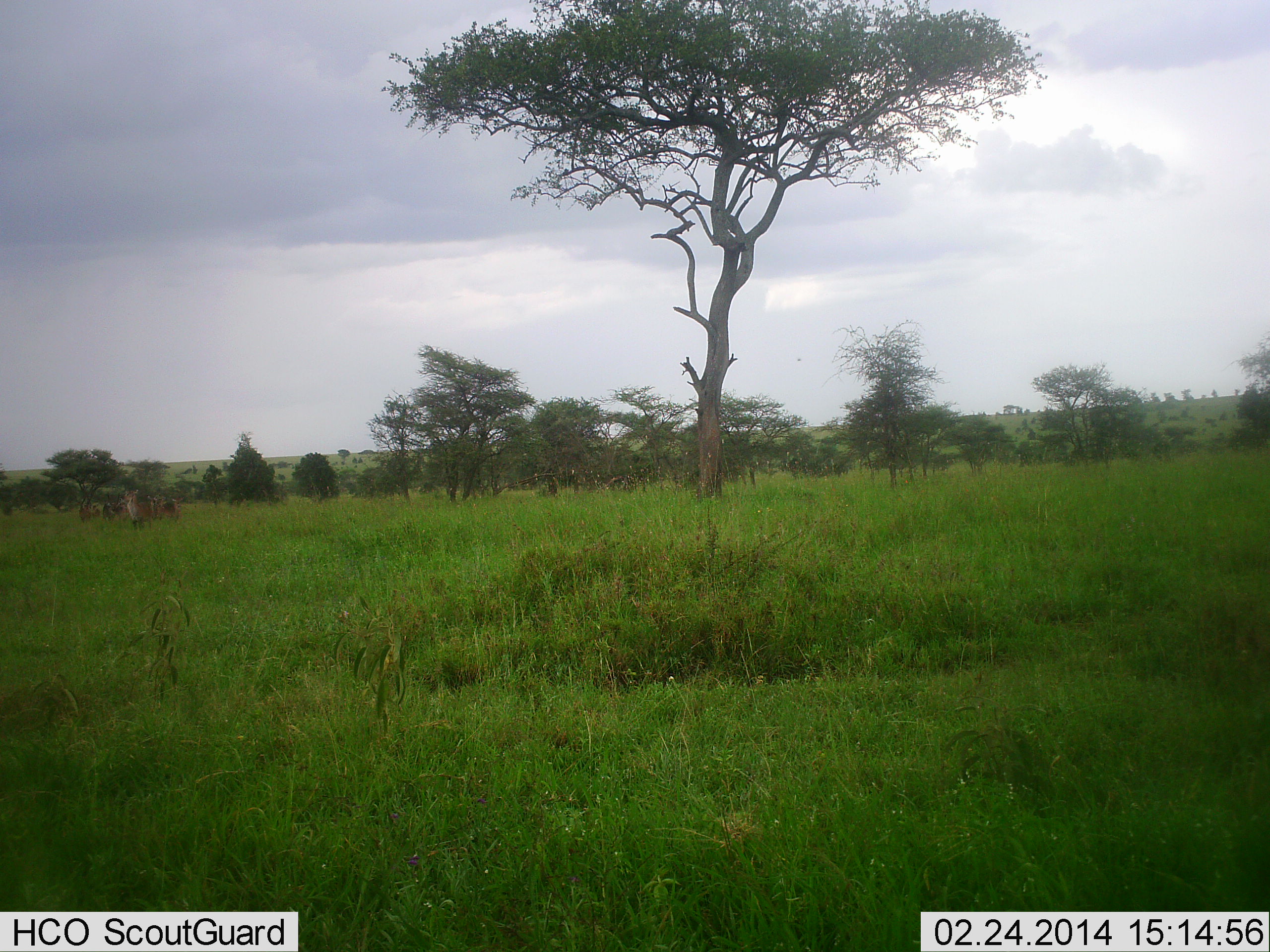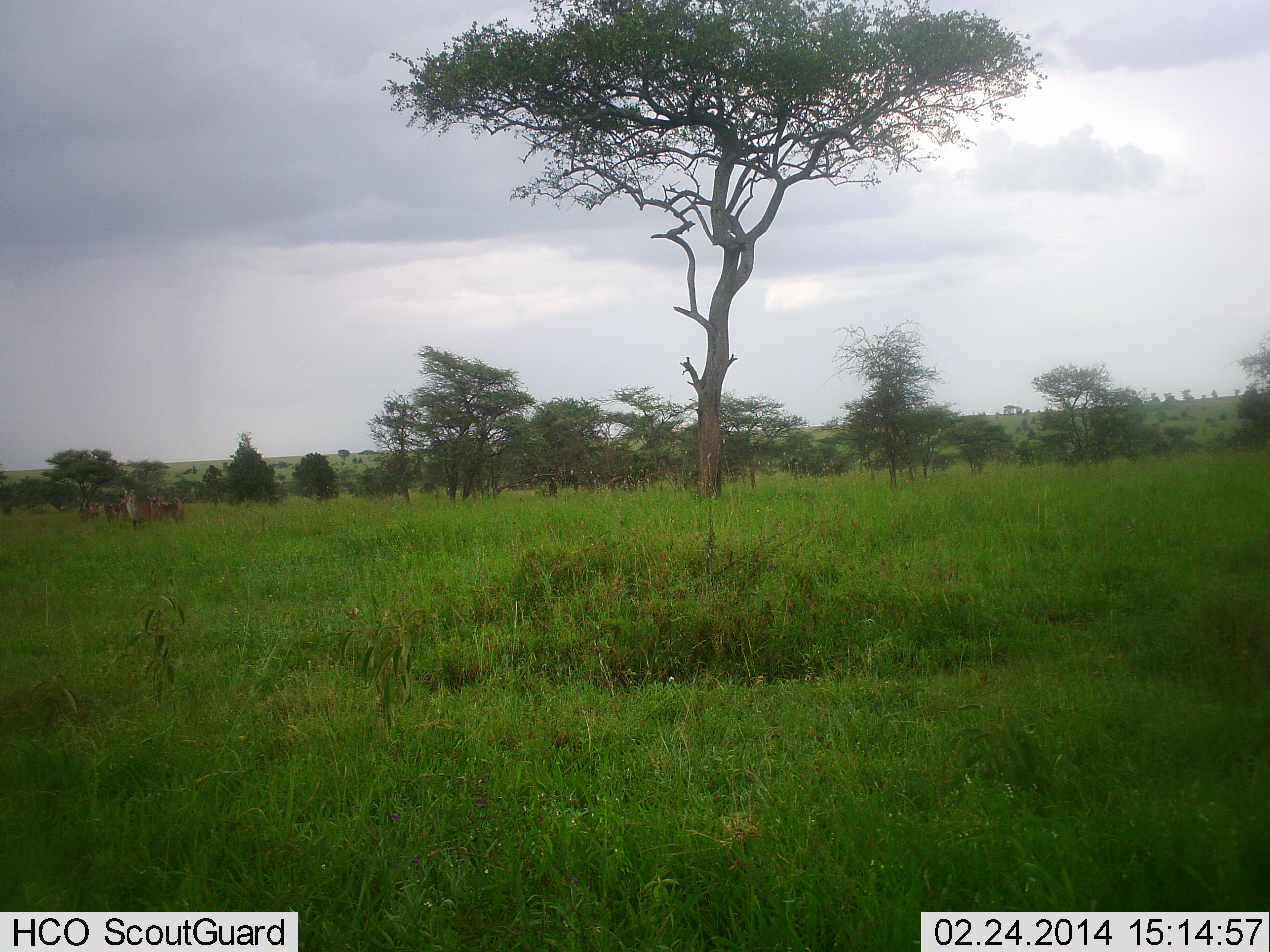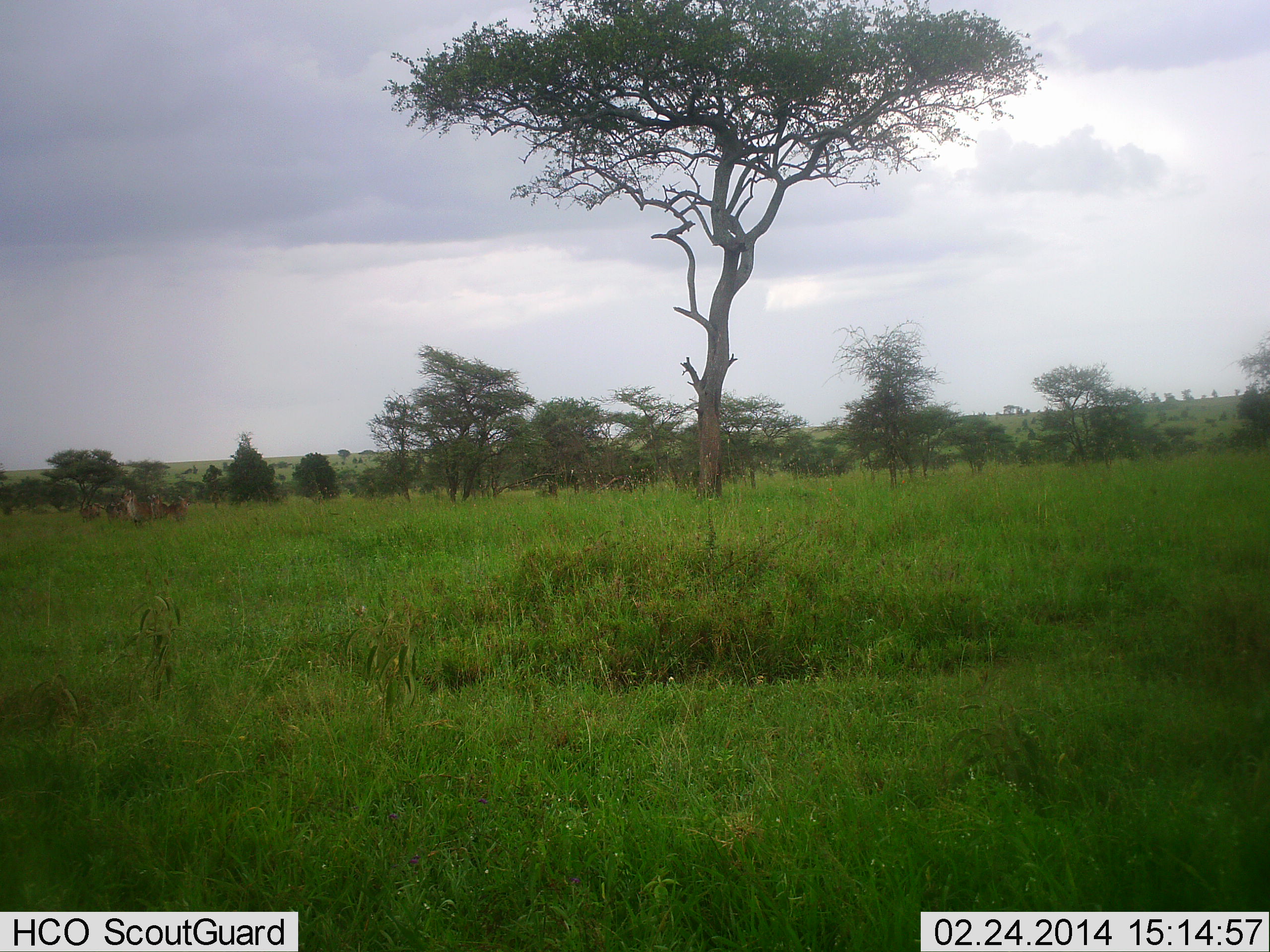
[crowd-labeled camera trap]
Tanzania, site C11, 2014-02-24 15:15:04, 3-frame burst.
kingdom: Animalia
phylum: Chordata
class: Mammalia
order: Artiodactyla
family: Bovidae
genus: Aepyceros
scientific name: Aepyceros melampus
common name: impala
Impala (Aepyceros melampus), count 3. Behavior (volunteer vote fractions): standing 100%, resting 0%, moving 0%, interacting 0%. Young present (vote fraction): 0%. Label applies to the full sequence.